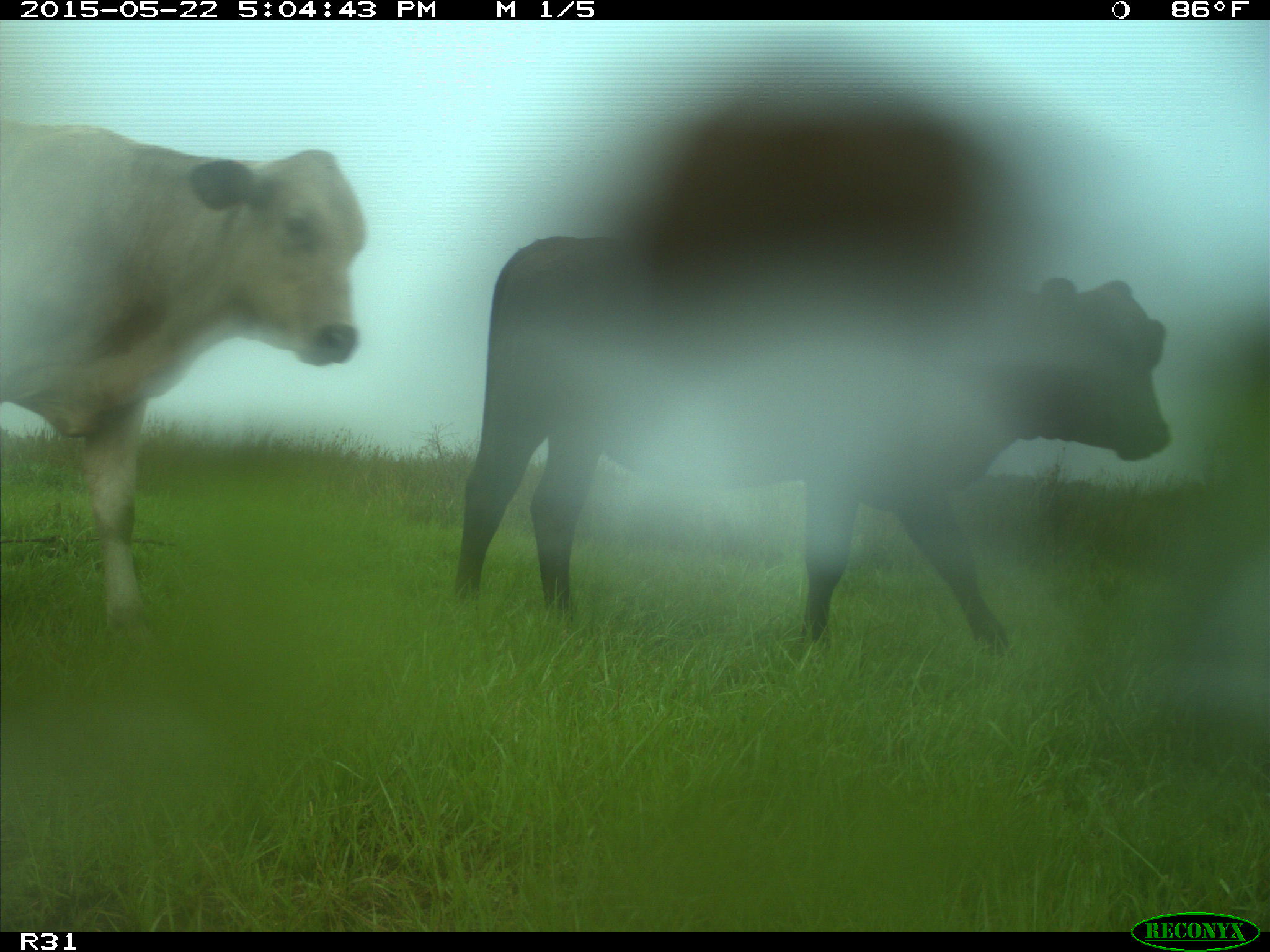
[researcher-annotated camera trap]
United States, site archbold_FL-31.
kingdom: Animalia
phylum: Chordata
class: Mammalia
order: Artiodactyla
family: Bovidae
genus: Bos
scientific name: Bos taurus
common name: domestic cow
Bos taurus (domestic cow).